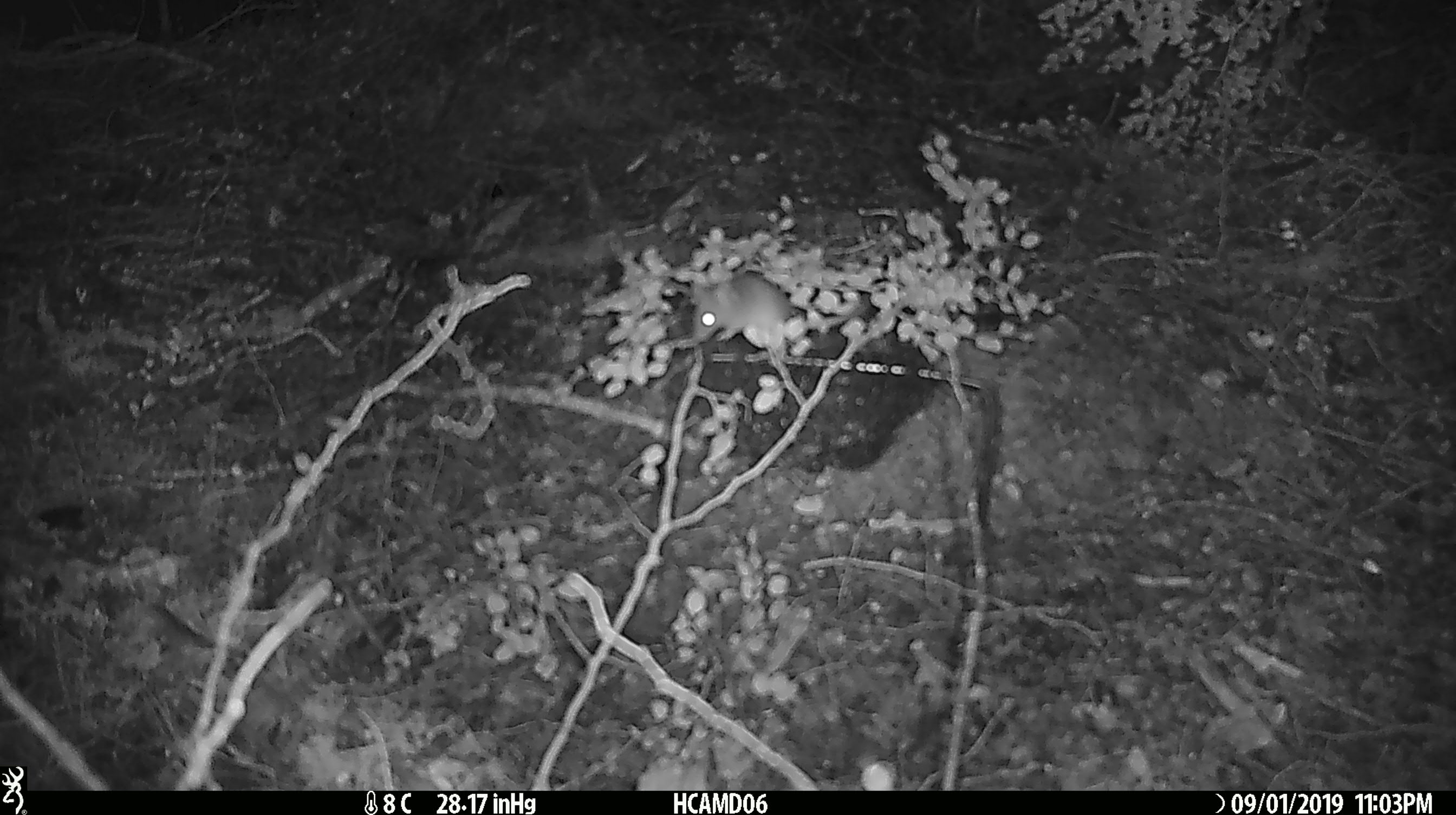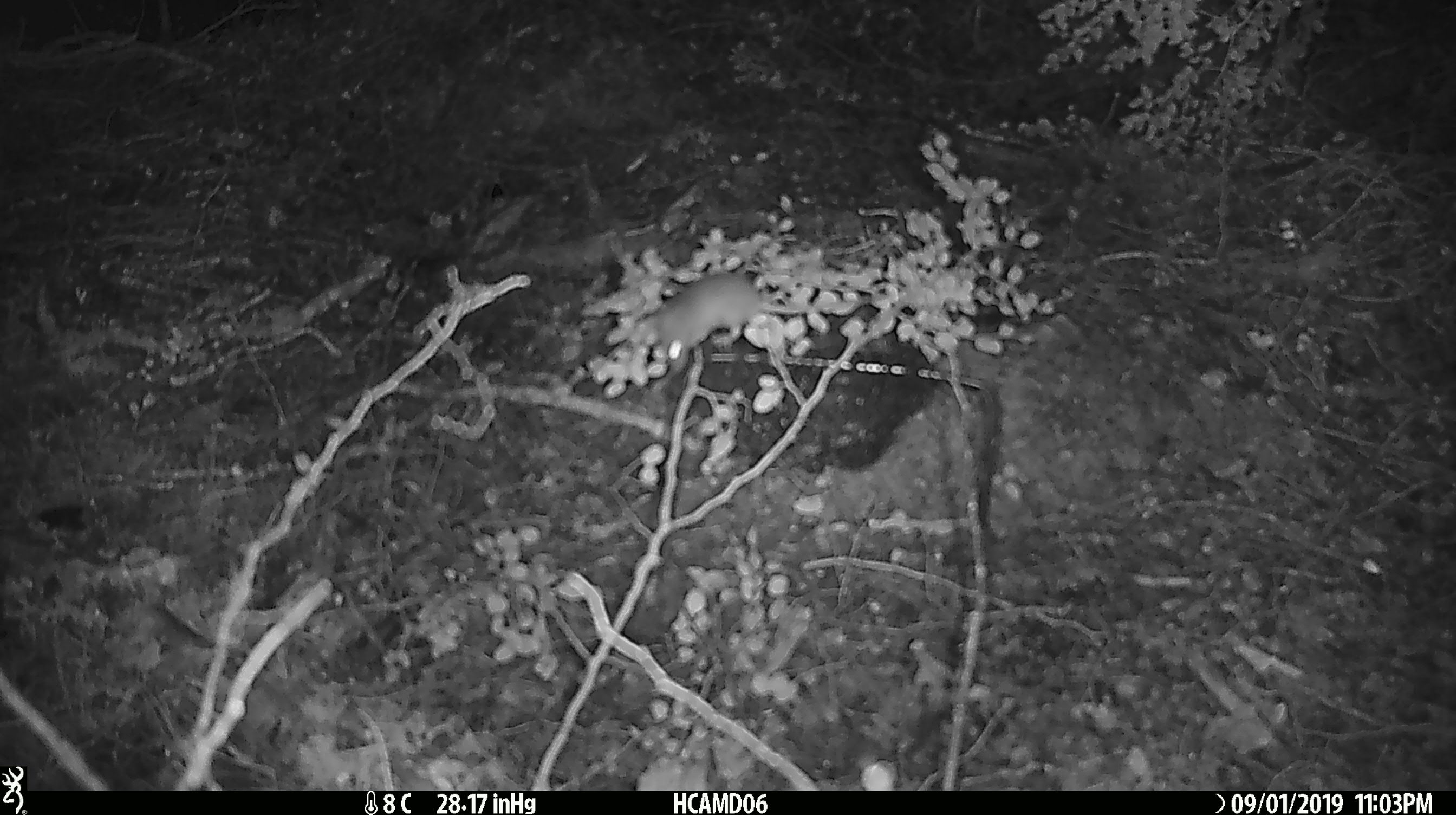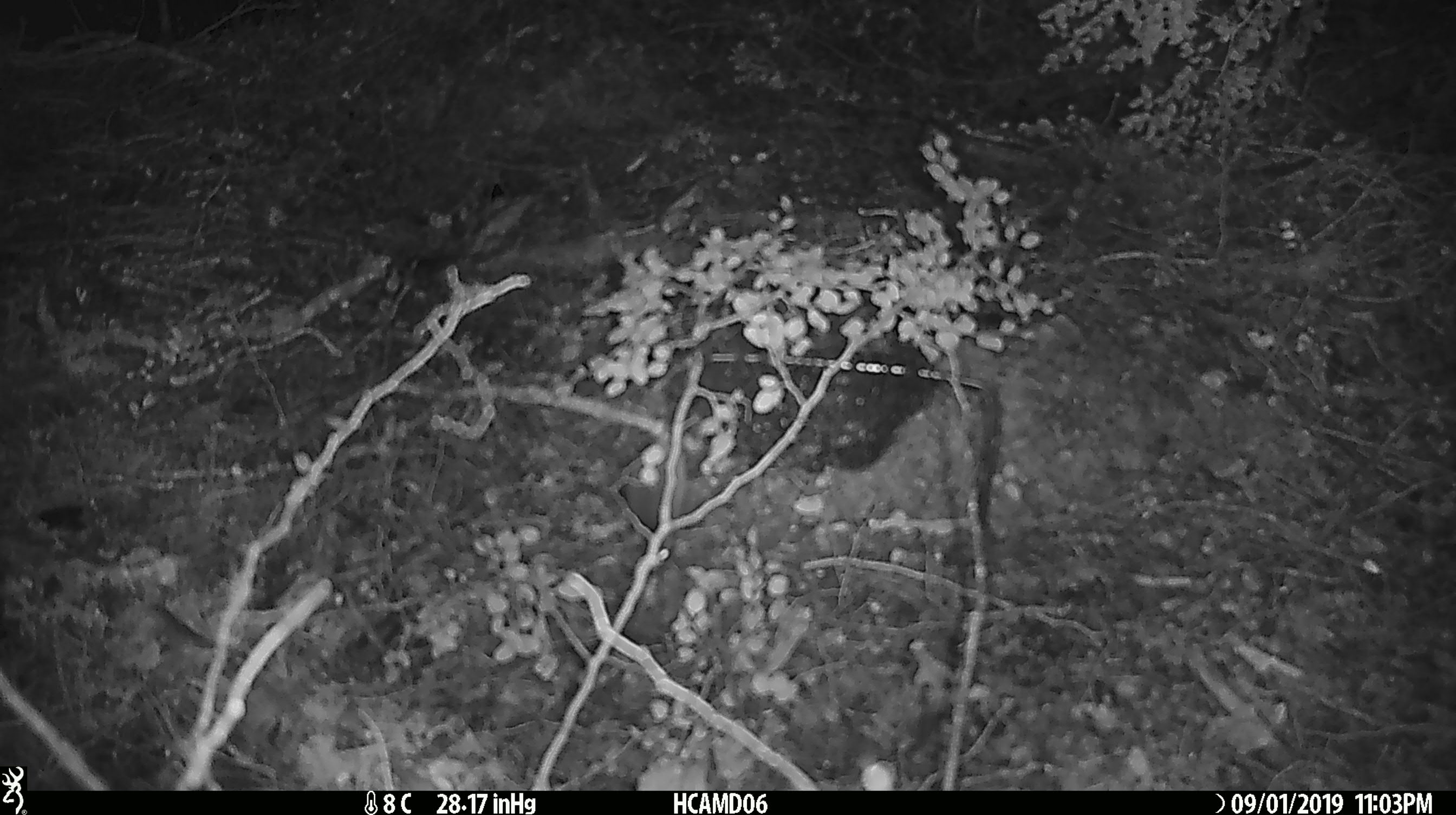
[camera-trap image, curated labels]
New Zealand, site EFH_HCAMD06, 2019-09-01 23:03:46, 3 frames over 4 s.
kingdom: Animalia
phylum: Chordata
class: Mammalia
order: Rodentia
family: Muridae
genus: Mus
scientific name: Mus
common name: mouse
Mouse (Mus).